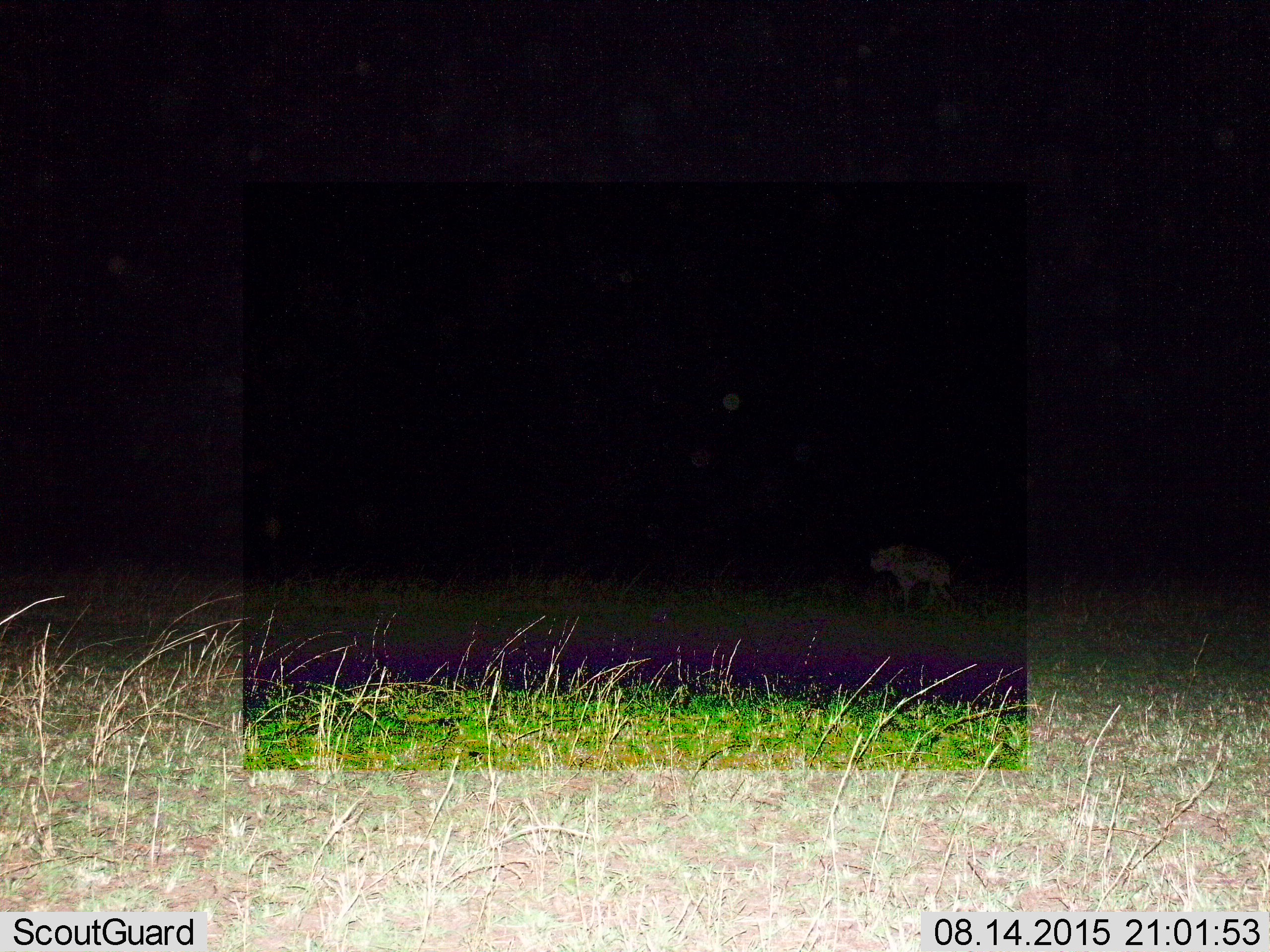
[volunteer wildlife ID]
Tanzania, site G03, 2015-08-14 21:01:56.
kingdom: Animalia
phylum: Chordata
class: Mammalia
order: Carnivora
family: Hyaenidae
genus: Crocuta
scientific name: Crocuta crocuta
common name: spotted hyena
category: hyenaspotted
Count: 1.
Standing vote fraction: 38%.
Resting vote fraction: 0%.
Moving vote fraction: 62%.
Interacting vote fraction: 0%.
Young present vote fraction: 0%.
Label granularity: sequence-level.